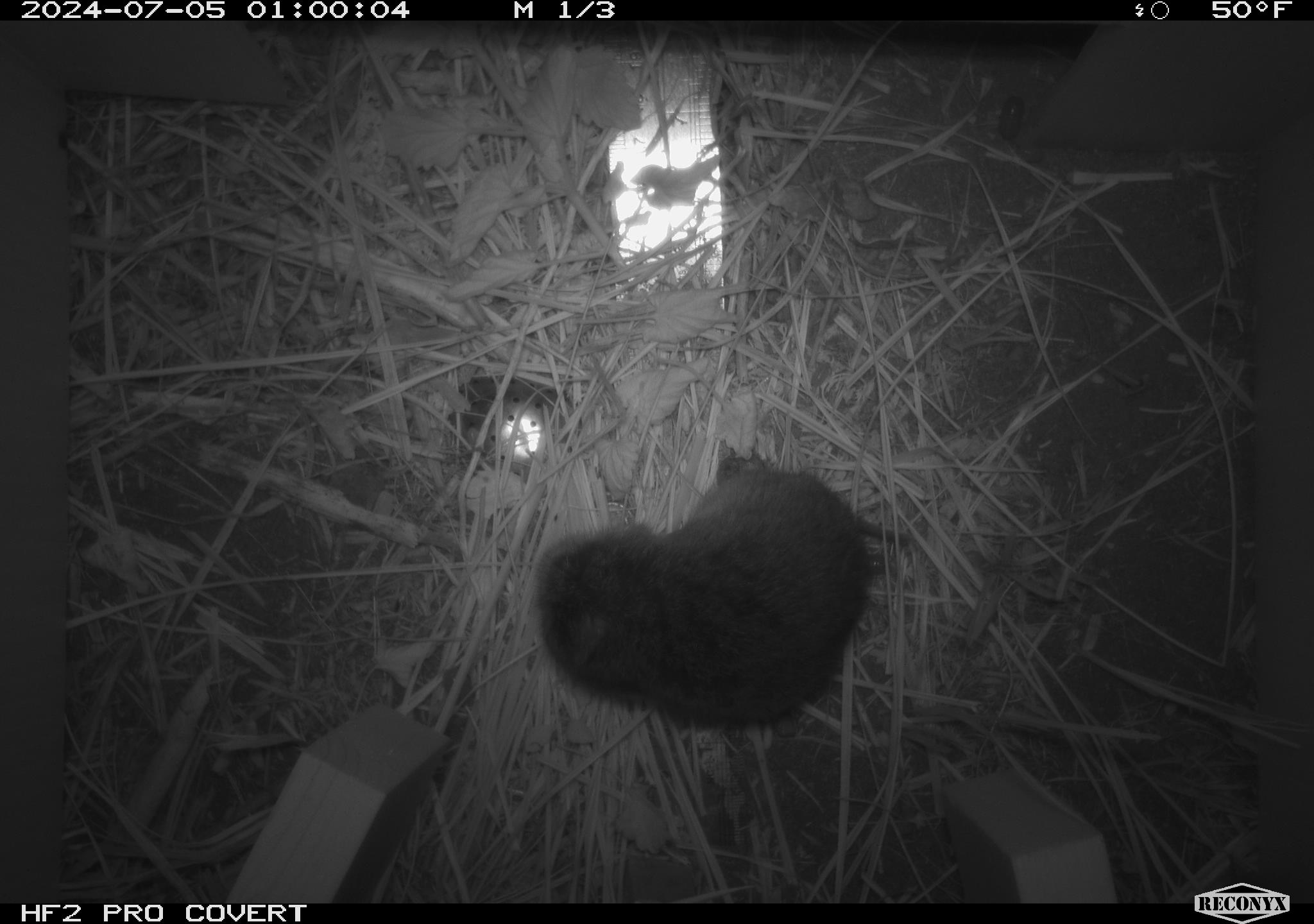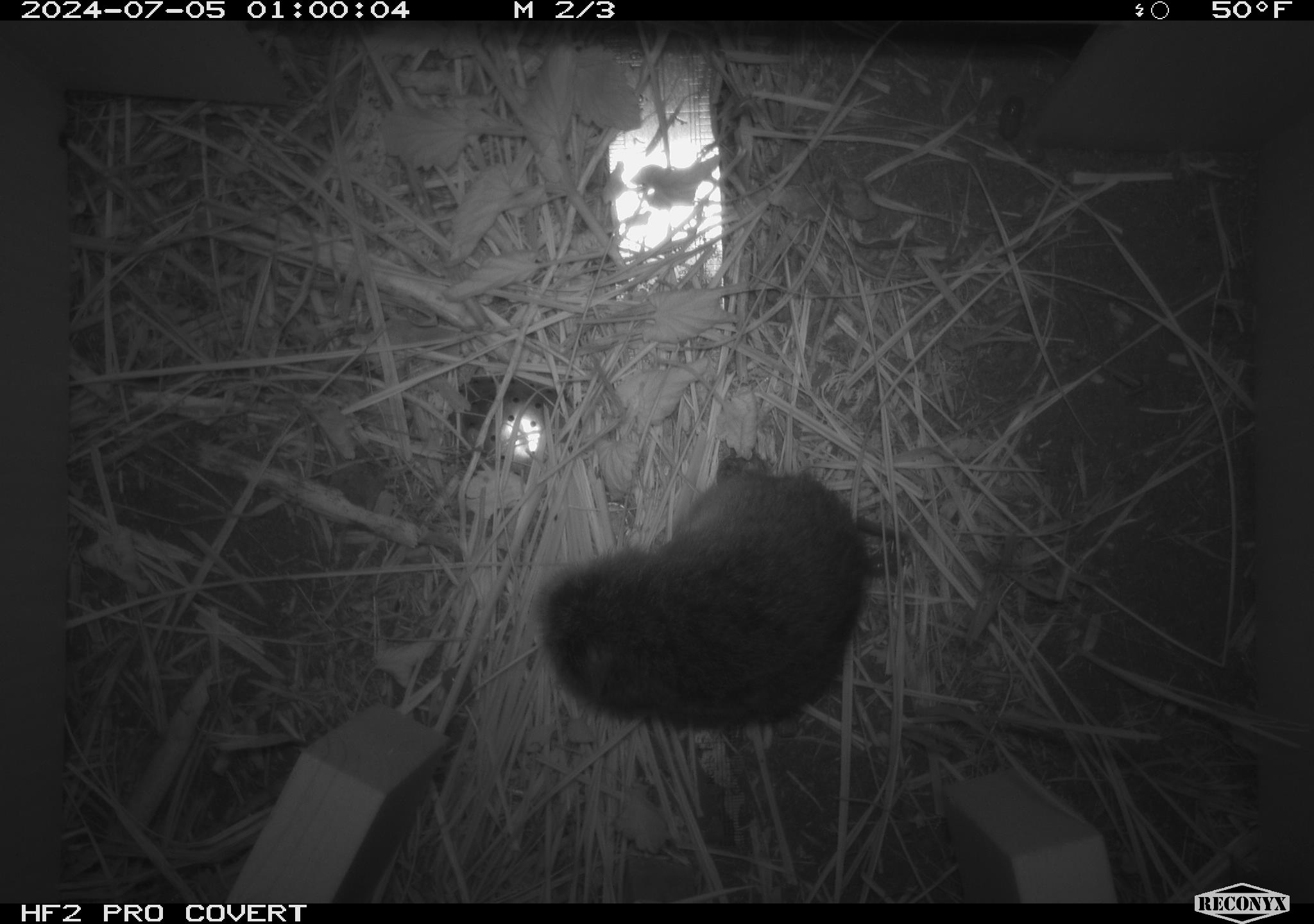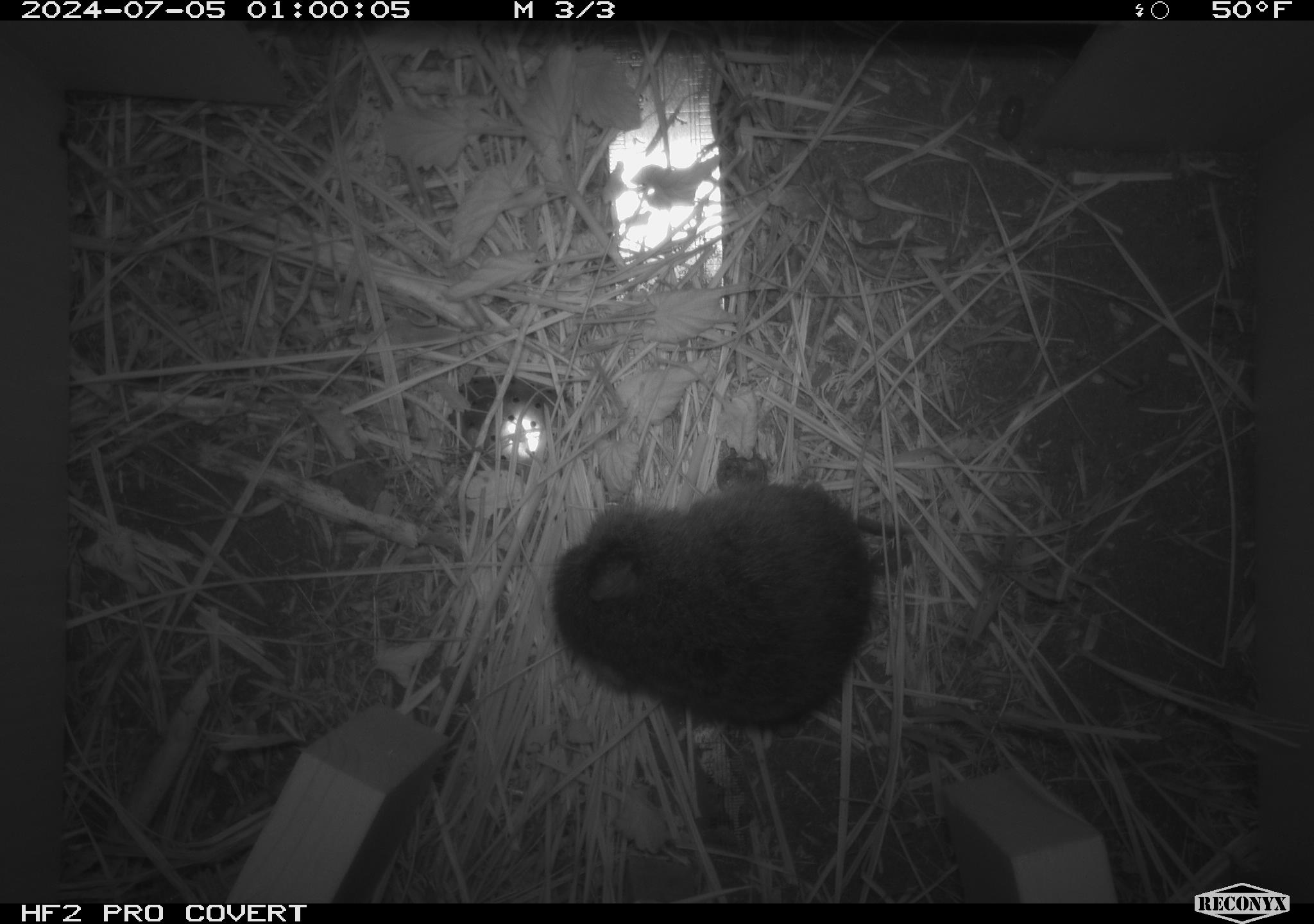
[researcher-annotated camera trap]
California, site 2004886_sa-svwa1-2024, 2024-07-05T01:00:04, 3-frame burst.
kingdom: Animalia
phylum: Chordata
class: Mammalia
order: Rodentia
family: Cricetidae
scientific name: Arvicolinae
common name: voles, lemmings, and muskrats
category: arvicolinae subfamily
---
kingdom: Animalia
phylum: Arthropoda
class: Malacostraca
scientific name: Malacostraca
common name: amphipods, crabs, isopods, krill, lobsters and shrimps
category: malacostracan